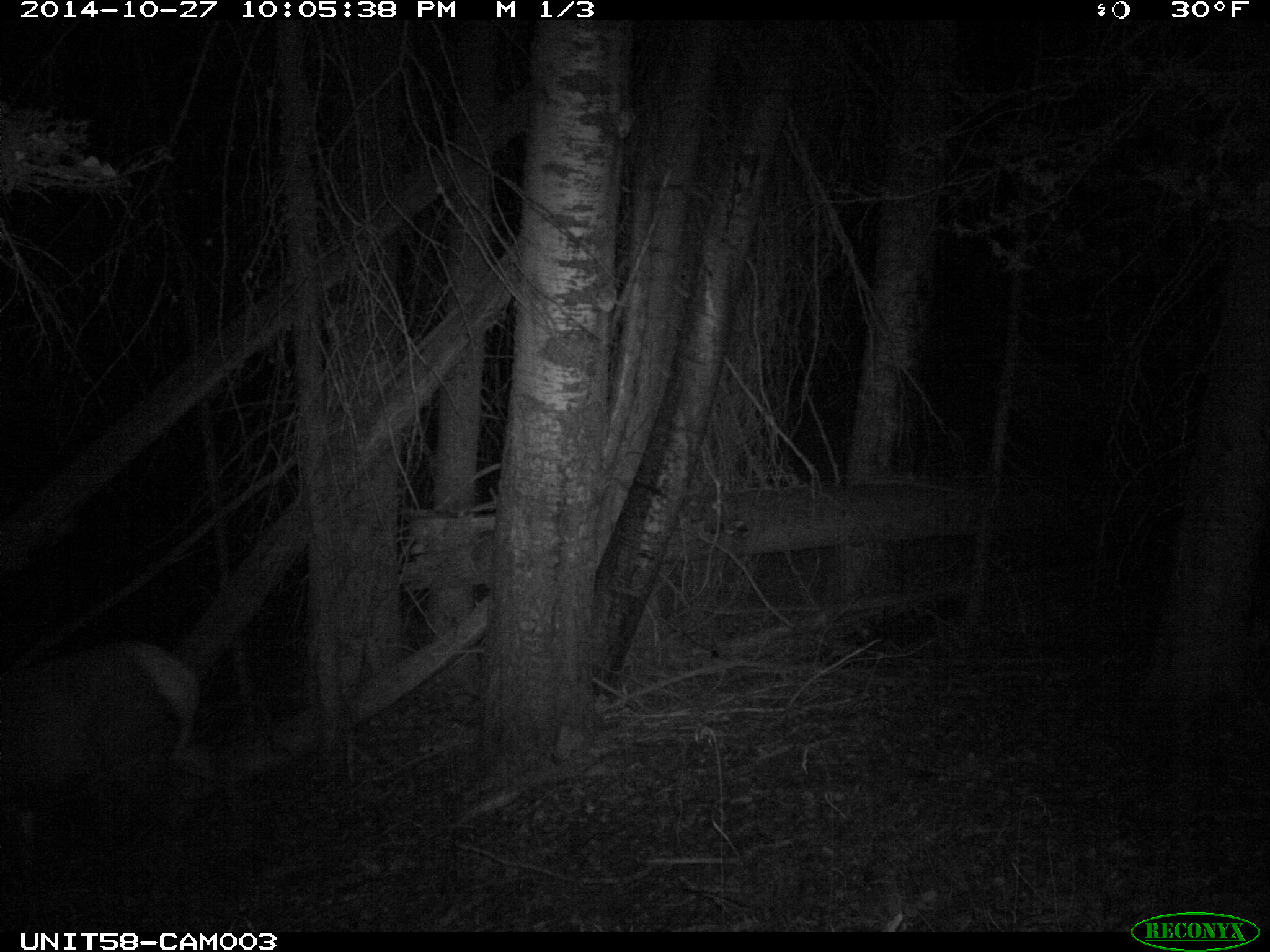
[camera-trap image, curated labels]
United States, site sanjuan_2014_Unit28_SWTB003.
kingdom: Animalia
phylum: Chordata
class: Mammalia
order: Artiodactyla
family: Cervidae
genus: Cervus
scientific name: Cervus elaphus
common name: red deer